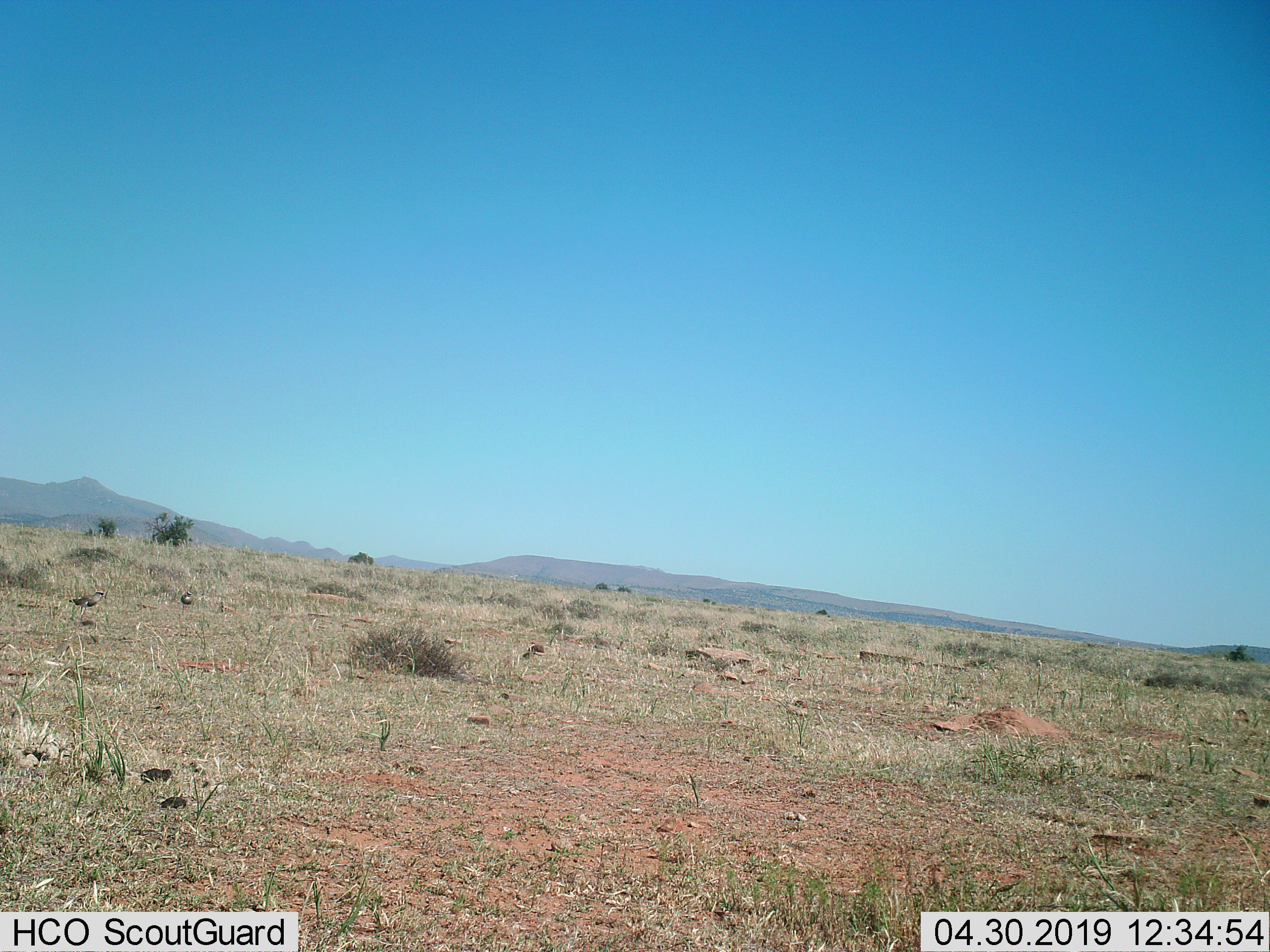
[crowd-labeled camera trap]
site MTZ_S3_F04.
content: unidentified animal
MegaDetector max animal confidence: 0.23